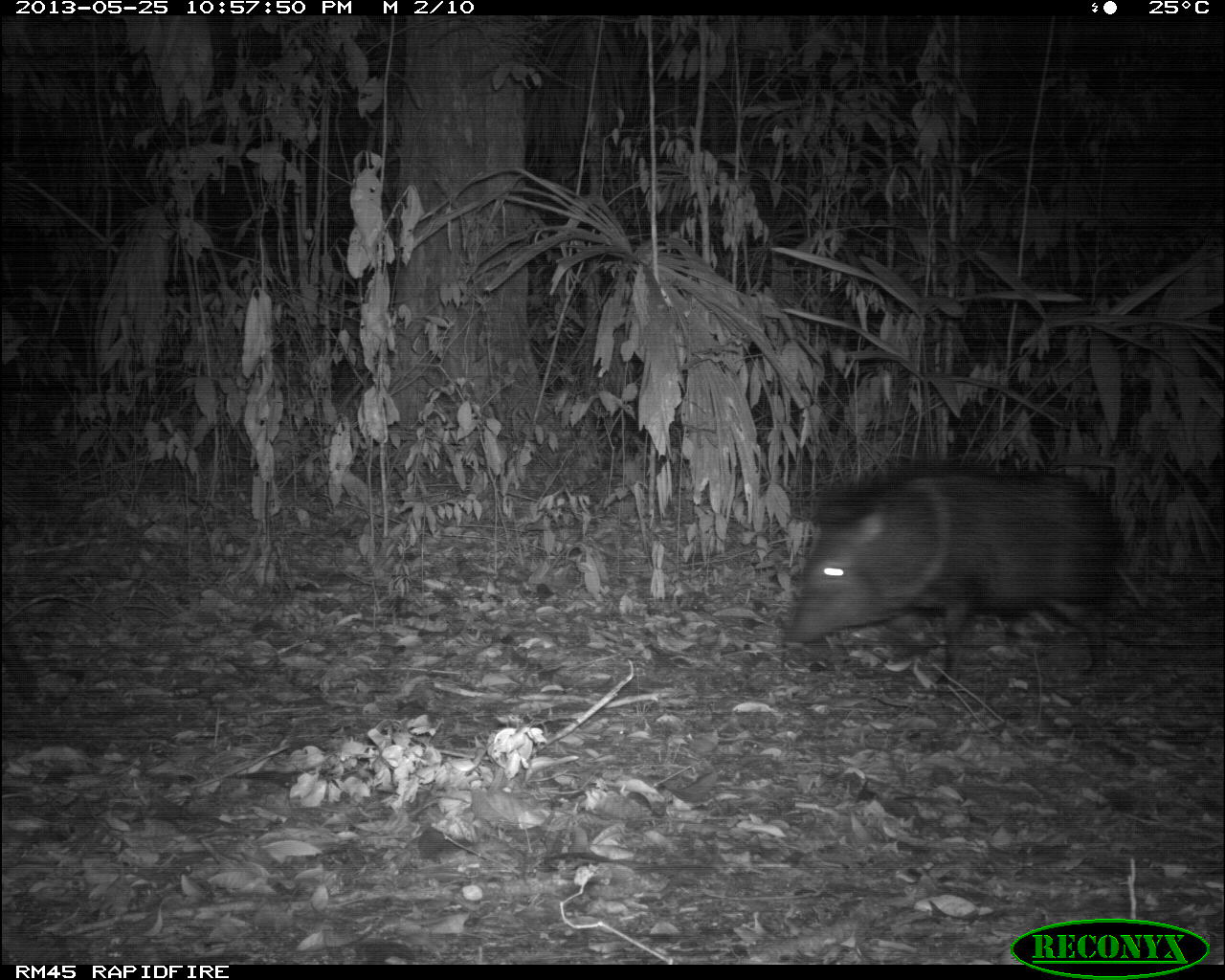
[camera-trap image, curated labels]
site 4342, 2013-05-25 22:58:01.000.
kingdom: Animalia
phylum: Chordata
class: Mammalia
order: Artiodactyla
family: Tayassuidae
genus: Pecari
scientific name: Pecari tajacu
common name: collared peccary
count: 3